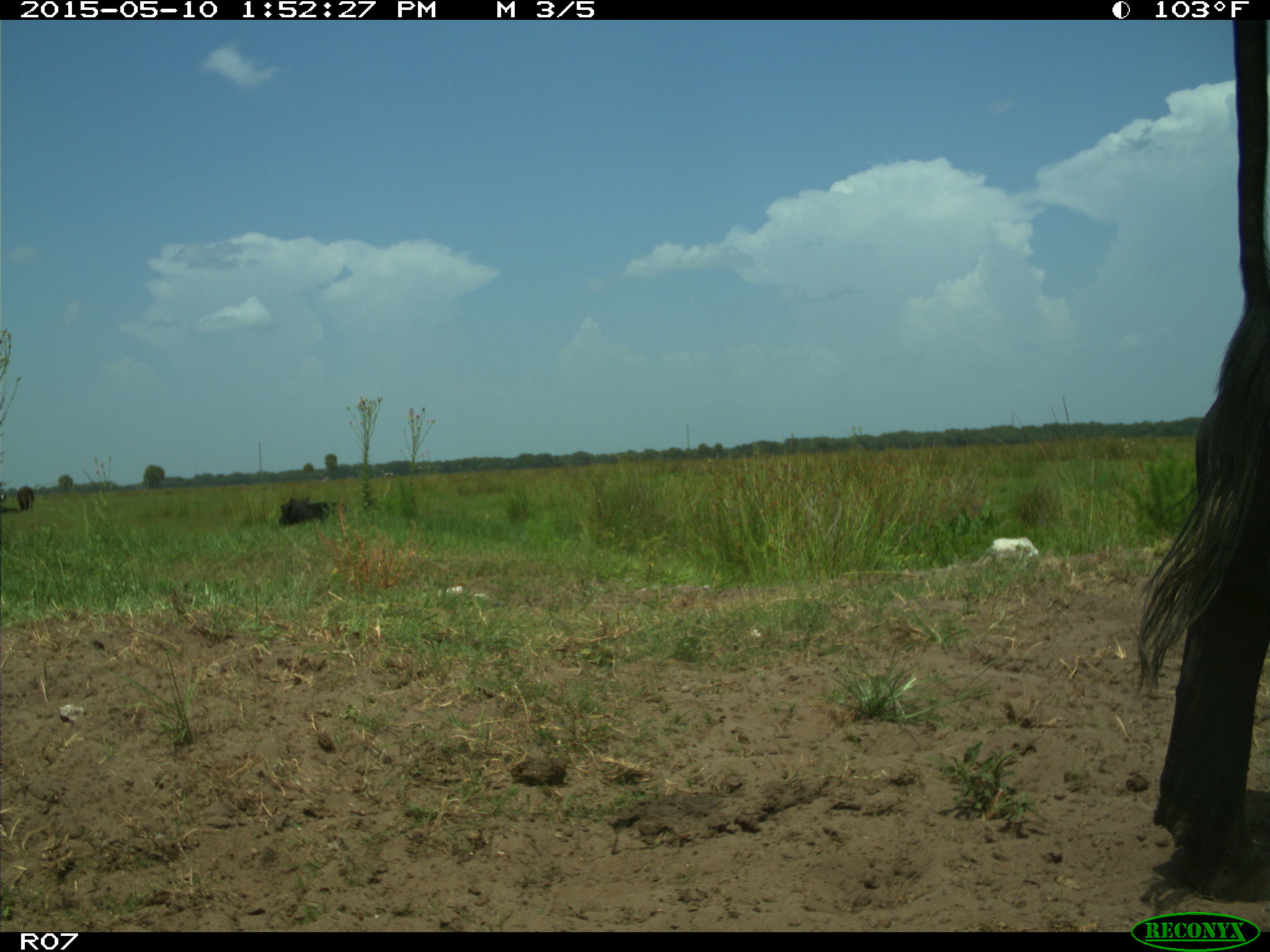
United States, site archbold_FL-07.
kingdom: Animalia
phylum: Chordata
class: Mammalia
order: Artiodactyla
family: Bovidae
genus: Bos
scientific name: Bos taurus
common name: domestic cow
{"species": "Bos taurus (domestic cow)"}